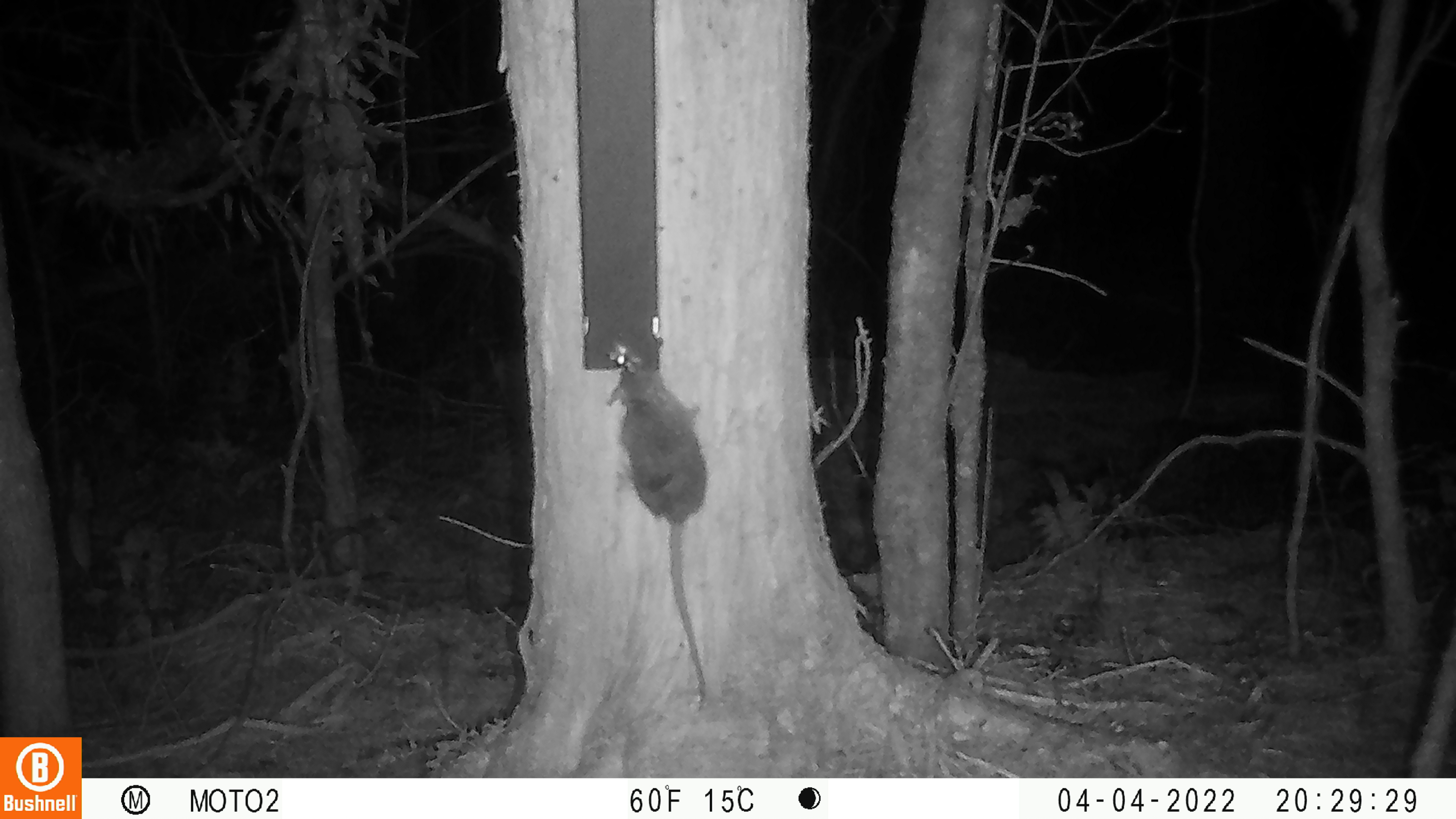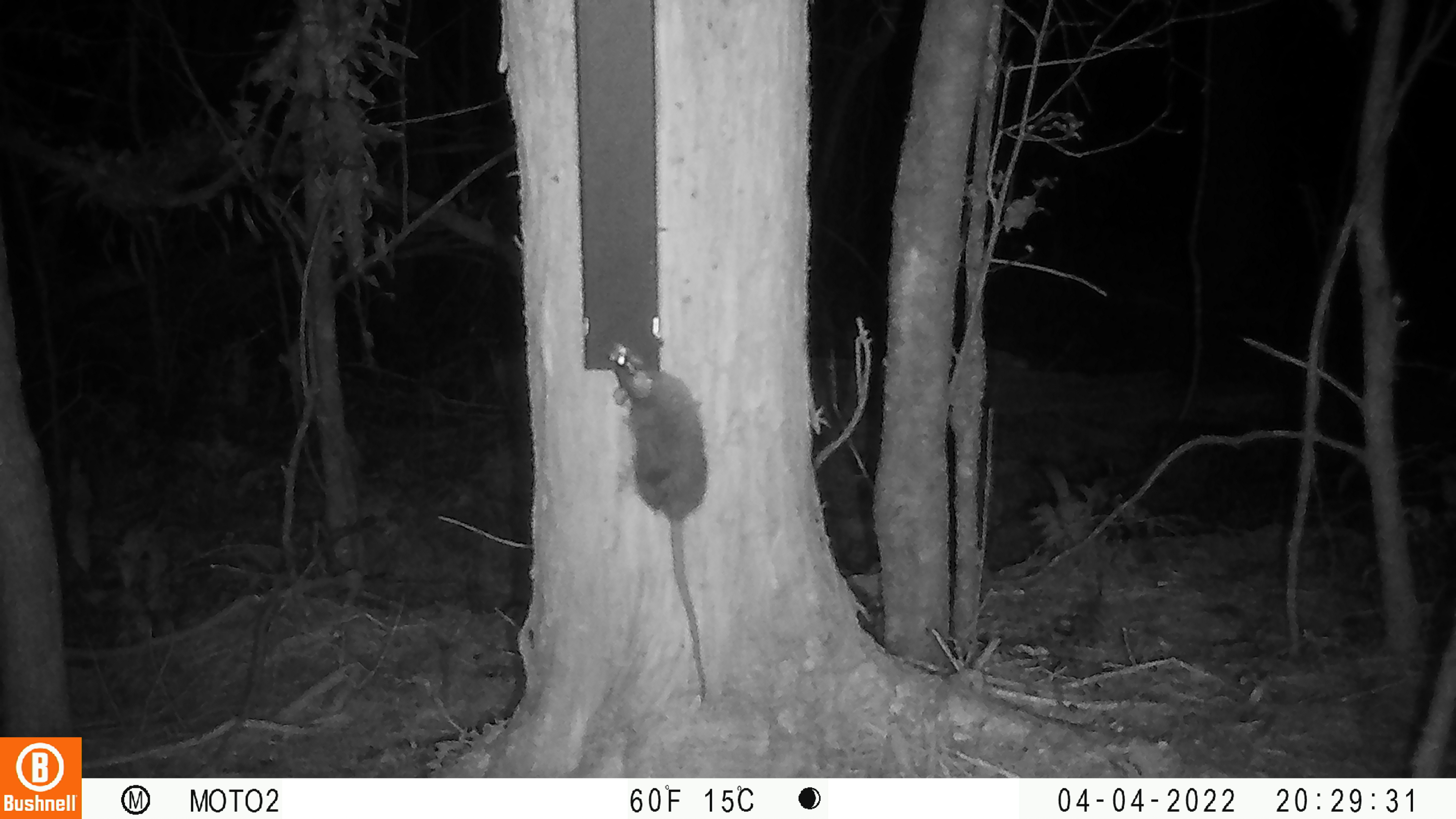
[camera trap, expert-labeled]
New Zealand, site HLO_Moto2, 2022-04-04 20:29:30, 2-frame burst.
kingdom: Animalia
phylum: Chordata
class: Mammalia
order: Rodentia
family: Muridae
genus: Rattus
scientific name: Rattus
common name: rat